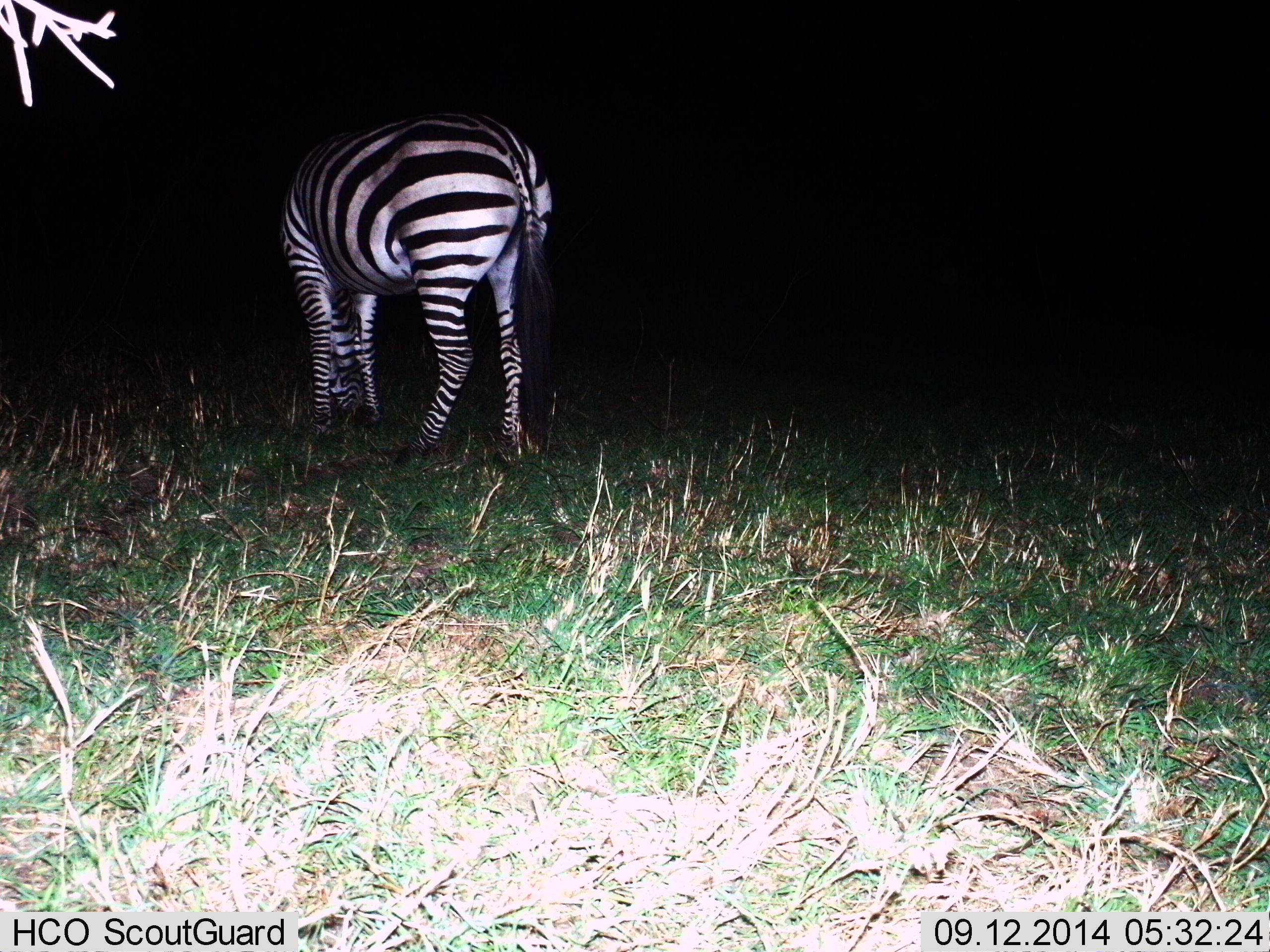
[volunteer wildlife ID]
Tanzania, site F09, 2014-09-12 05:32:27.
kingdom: Animalia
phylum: Chordata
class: Mammalia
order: Perissodactyla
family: Equidae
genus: Equus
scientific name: Equus quagga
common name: plains zebra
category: zebra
Zebra (plains zebra) (Equus quagga), count 1. Behavior (volunteer vote fractions): standing 70%, resting 0%, moving 0%, interacting 0%. Young present (vote fraction): 0%. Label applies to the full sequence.